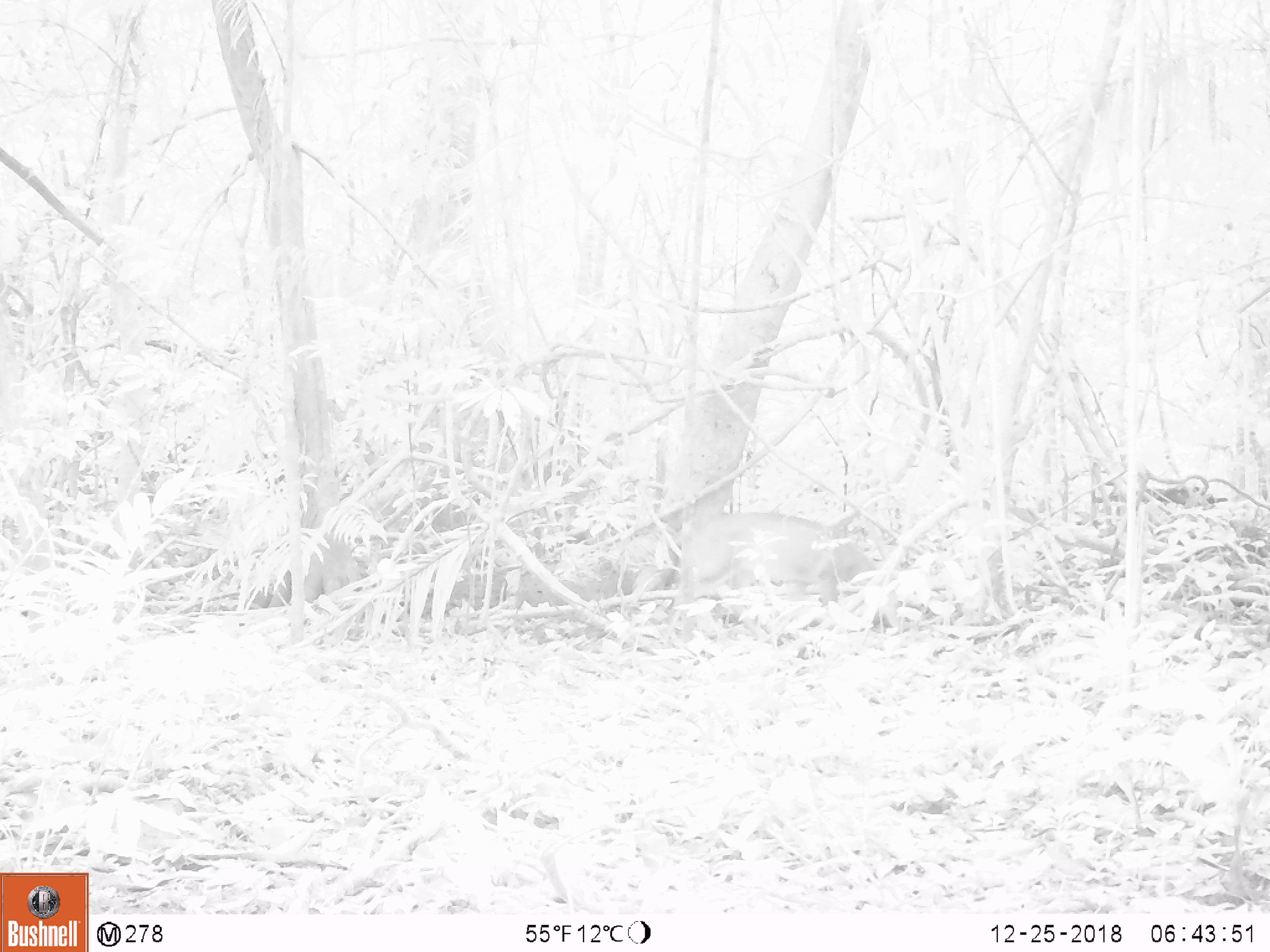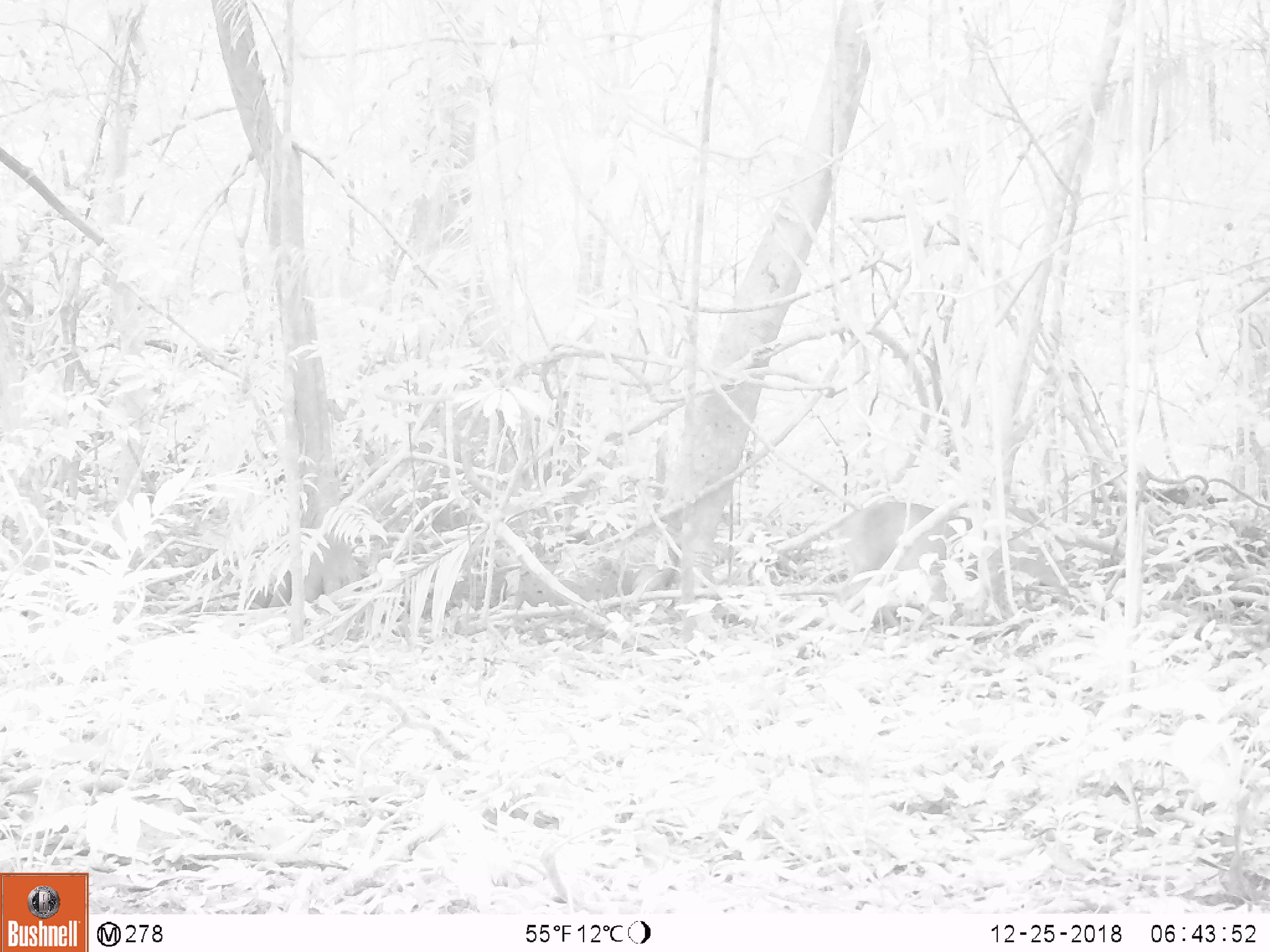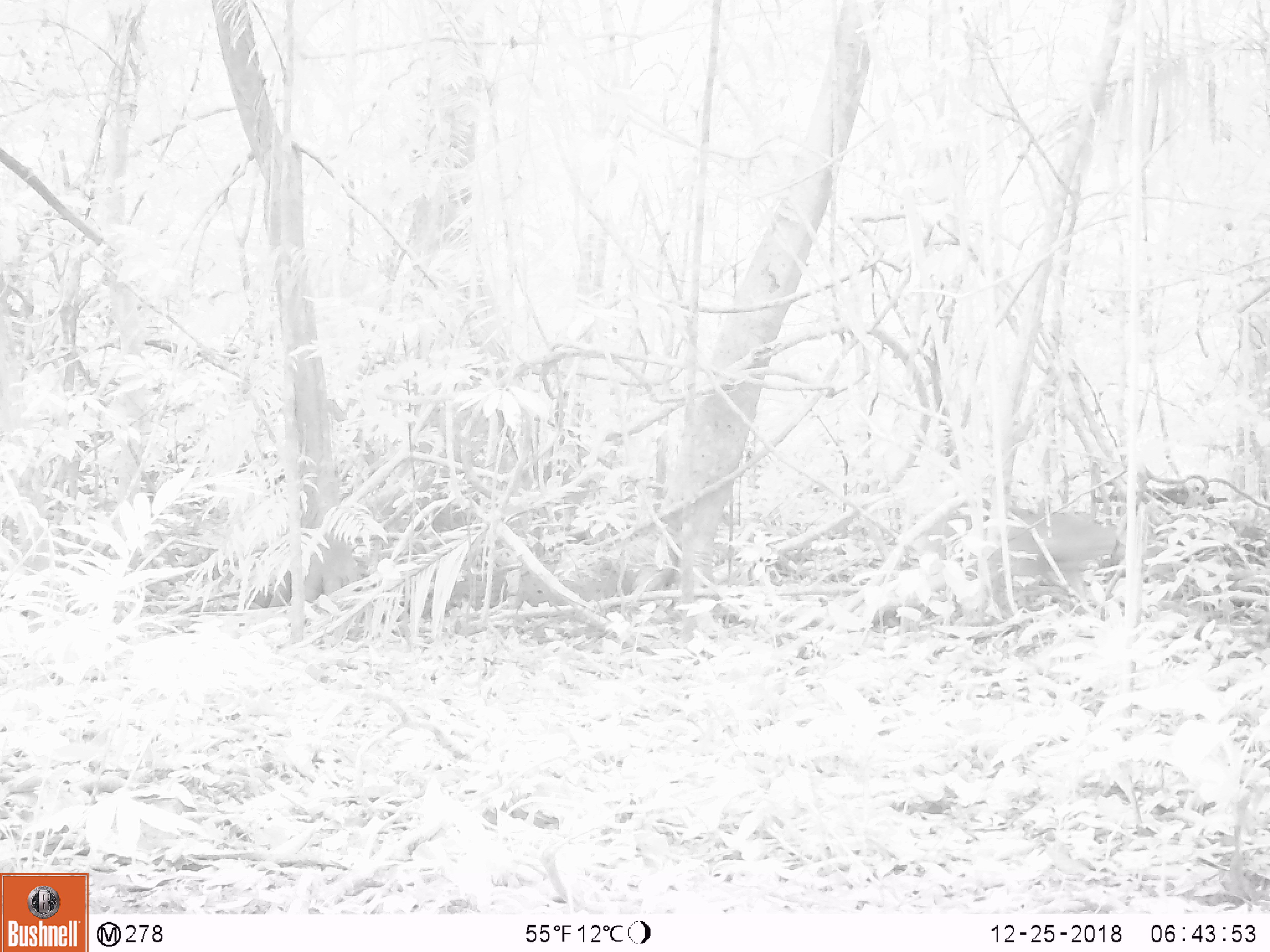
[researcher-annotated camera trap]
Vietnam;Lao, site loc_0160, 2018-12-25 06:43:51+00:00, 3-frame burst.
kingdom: Animalia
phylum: Chordata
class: Mammalia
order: Artiodactyla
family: Cervidae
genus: Muntiacus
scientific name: Muntiacus vuquangensis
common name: large-antlered muntjac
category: large antlered muntjac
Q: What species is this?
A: Large antlered muntjac (large-antlered muntjac) (Muntiacus vuquangensis).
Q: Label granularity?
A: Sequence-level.